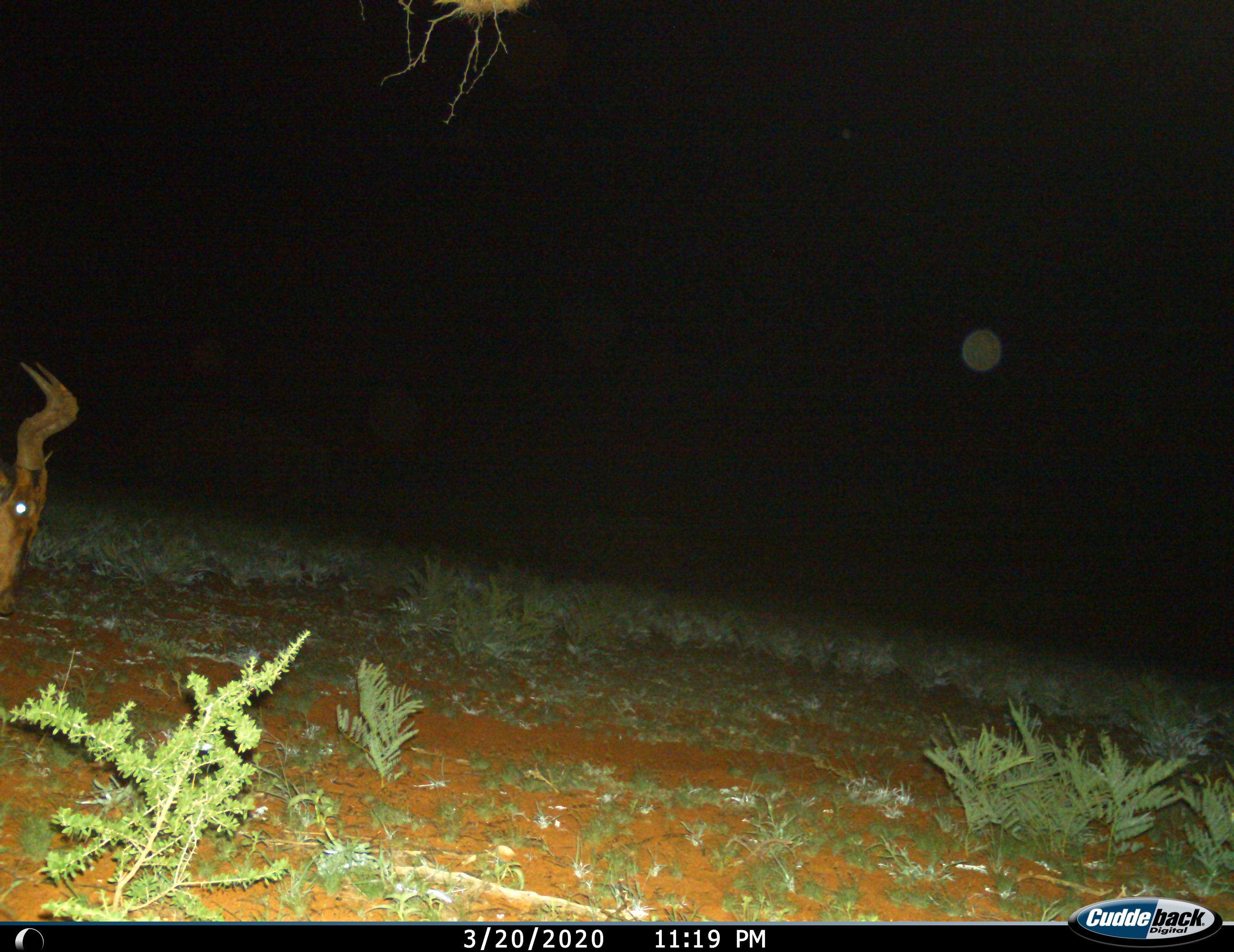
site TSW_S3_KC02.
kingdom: Animalia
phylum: Chordata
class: Mammalia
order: Artiodactyla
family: Bovidae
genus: Alcelaphus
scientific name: Alcelaphus buselaphus caama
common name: red hartebeest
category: hartebeestred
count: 1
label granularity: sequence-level